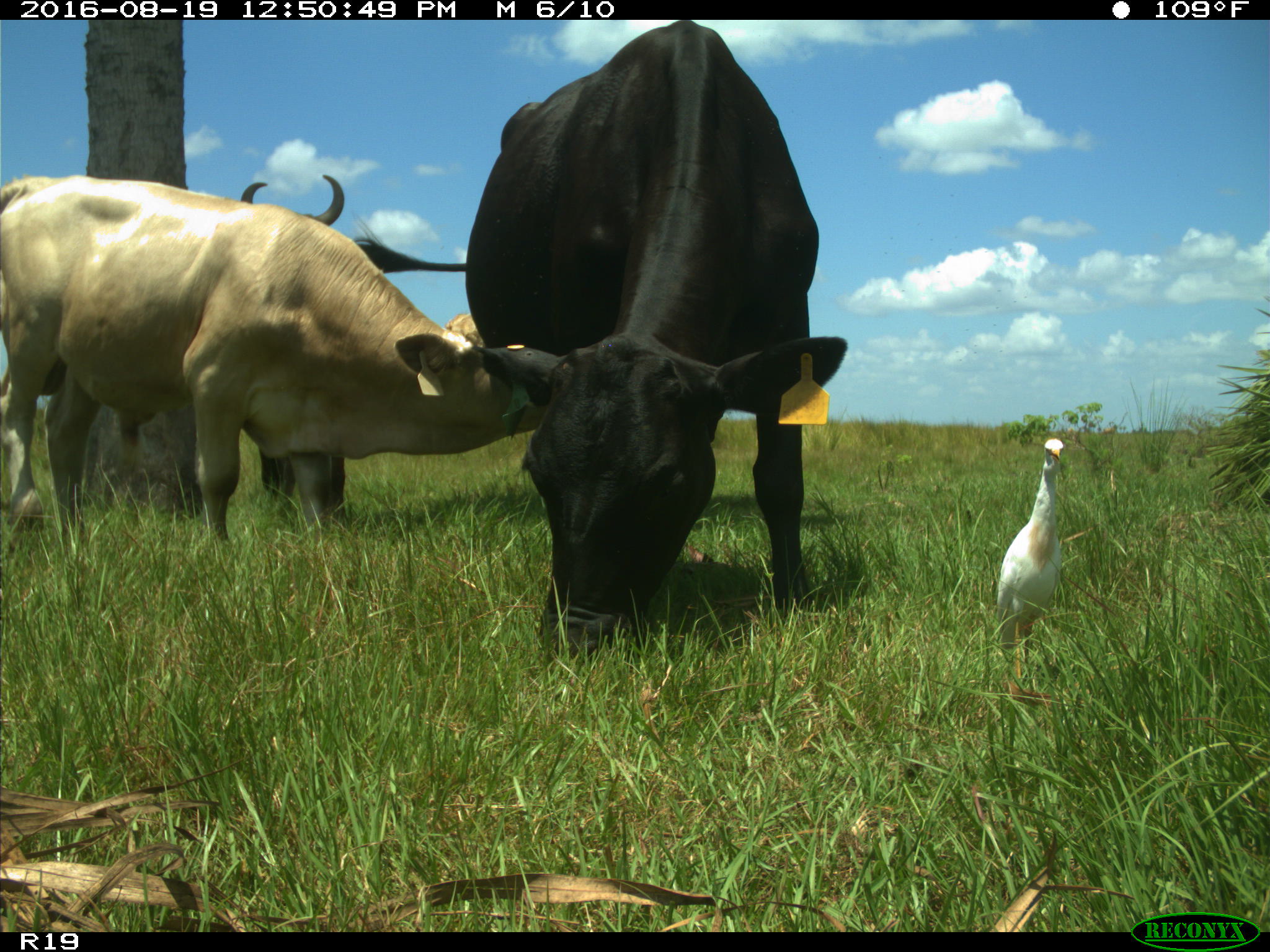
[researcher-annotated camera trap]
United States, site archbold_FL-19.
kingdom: Animalia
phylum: Chordata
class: Mammalia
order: Artiodactyla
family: Bovidae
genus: Bos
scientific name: Bos taurus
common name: domestic cow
Bos taurus (domestic cow).